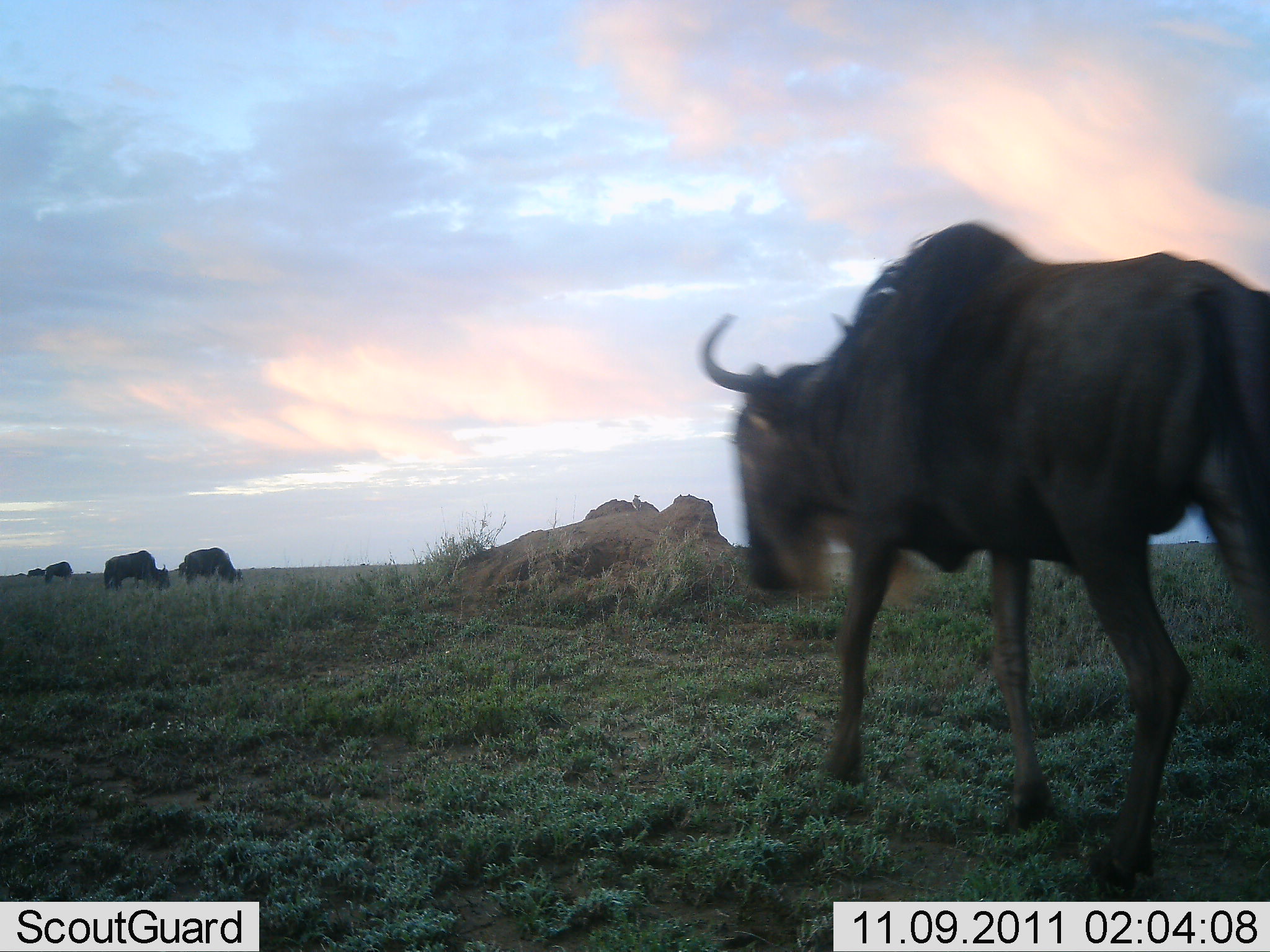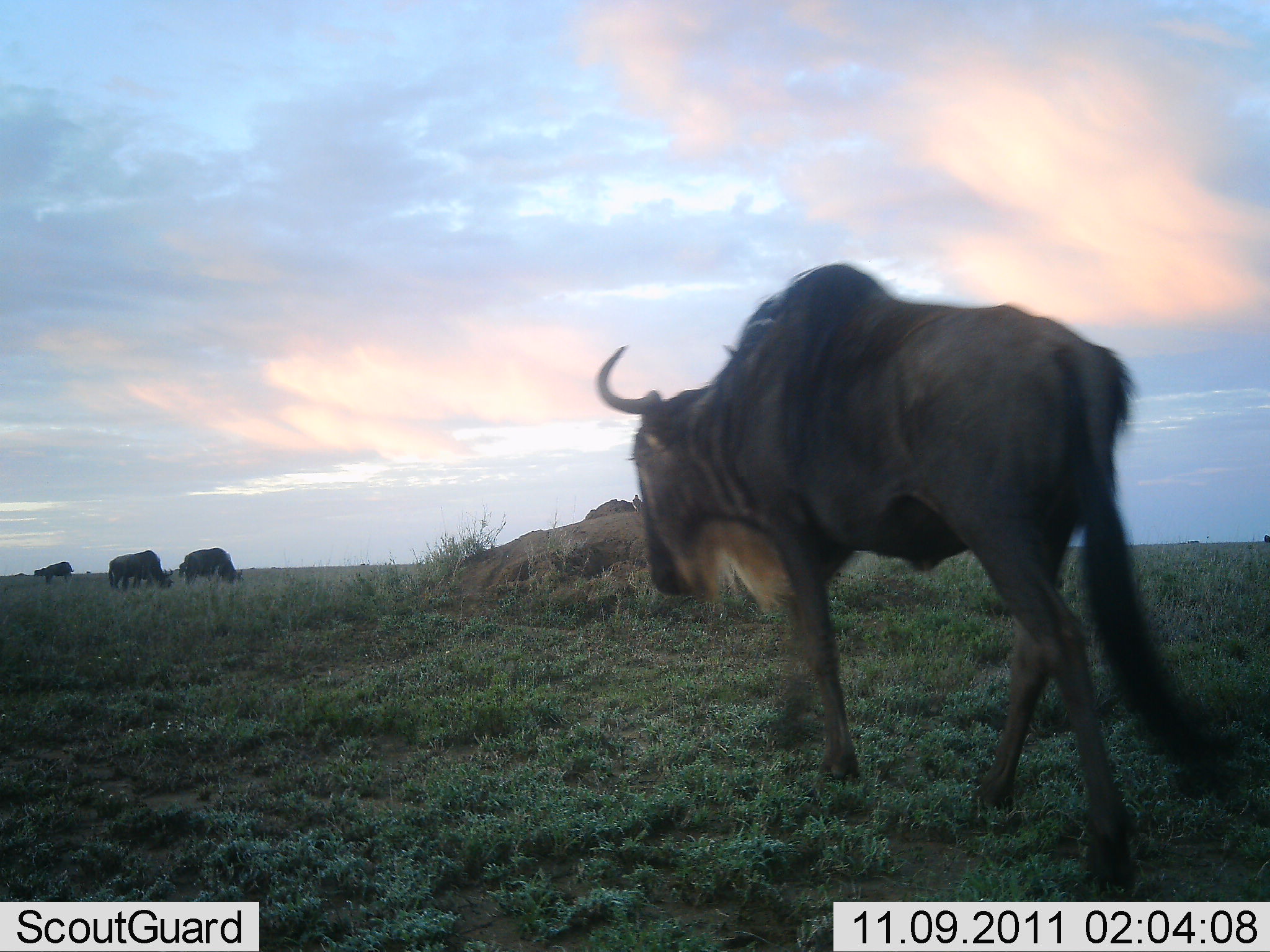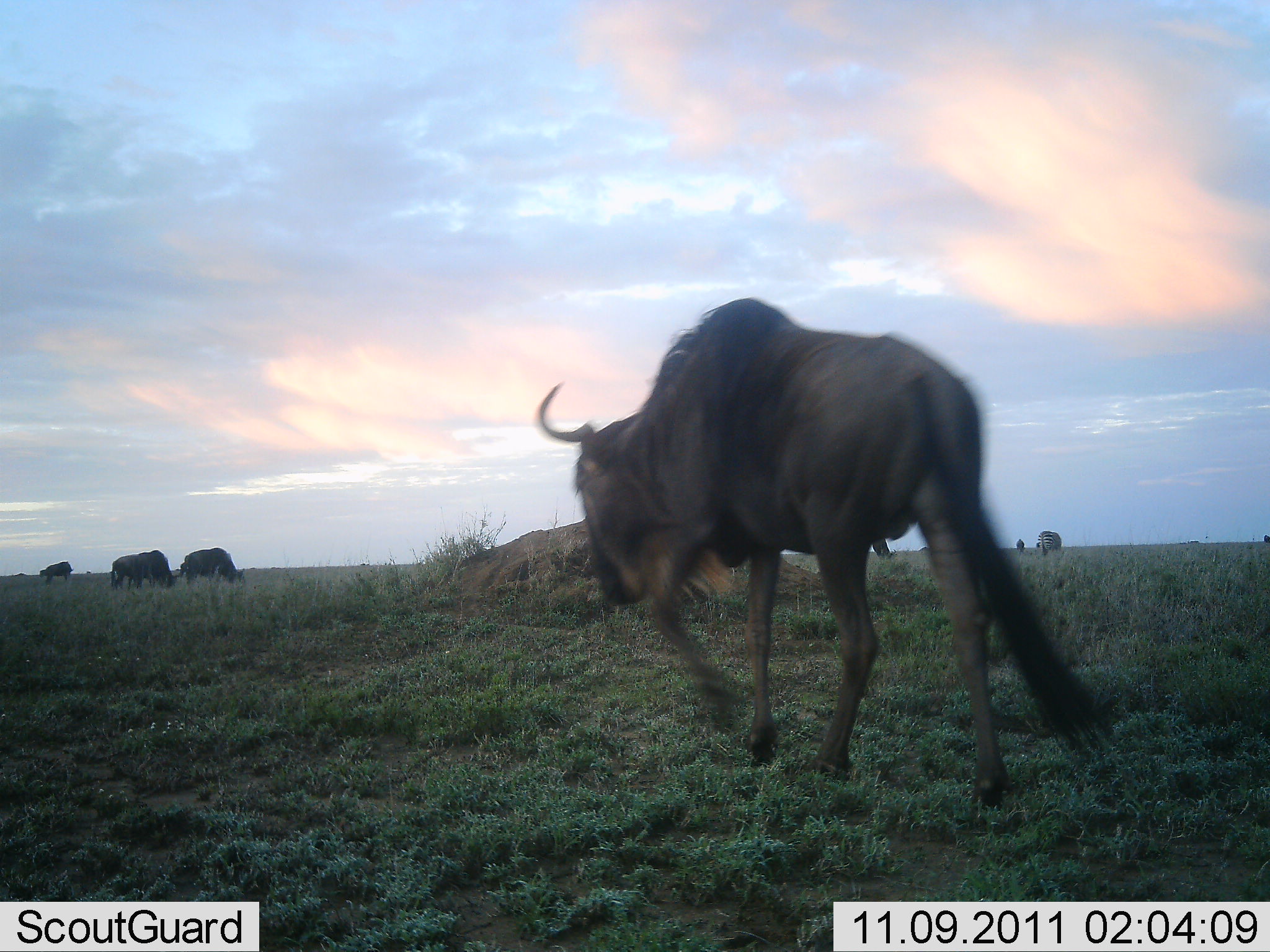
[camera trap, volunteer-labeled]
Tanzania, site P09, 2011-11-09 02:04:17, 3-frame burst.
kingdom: Animalia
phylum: Chordata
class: Mammalia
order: Artiodactyla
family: Bovidae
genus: Connochaetes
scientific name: Connochaetes taurinus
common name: blue wildebeest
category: wildebeest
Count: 4.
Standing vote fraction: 17%.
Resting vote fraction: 0%.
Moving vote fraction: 100%.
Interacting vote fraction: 0%.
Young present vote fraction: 0%.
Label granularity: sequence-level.